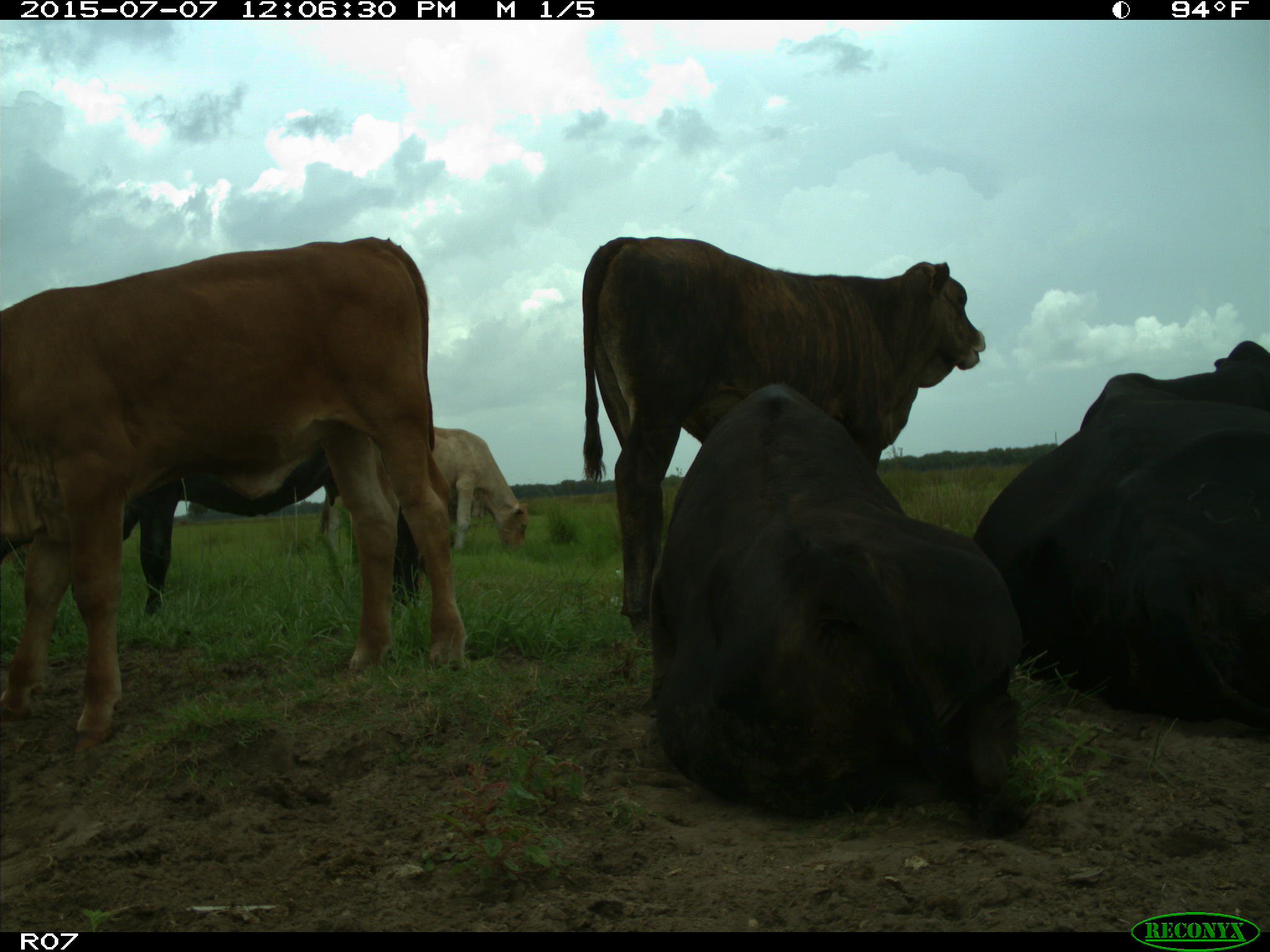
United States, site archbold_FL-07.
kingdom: Animalia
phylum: Chordata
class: Mammalia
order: Artiodactyla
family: Bovidae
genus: Bos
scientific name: Bos taurus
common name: domestic cow